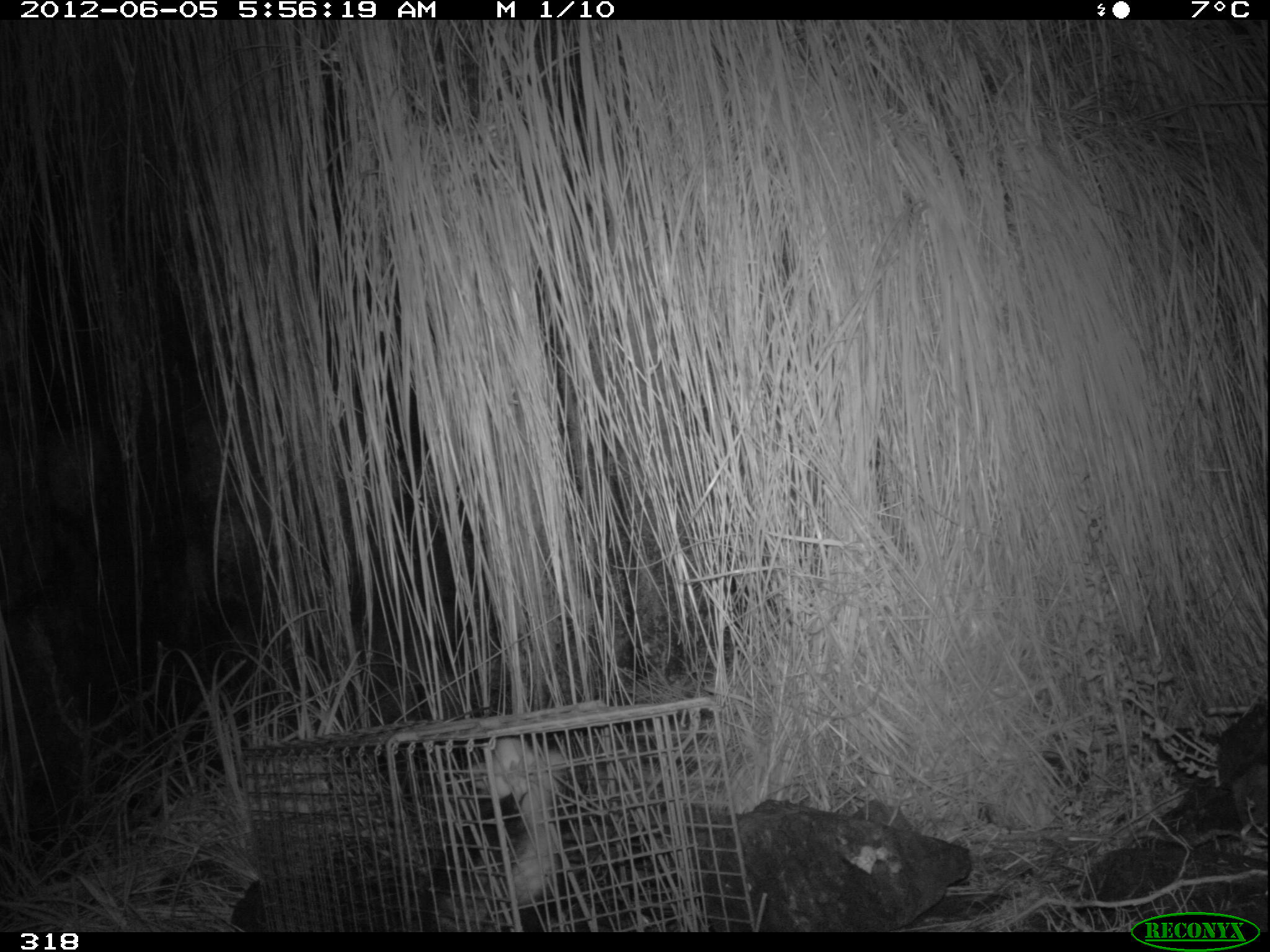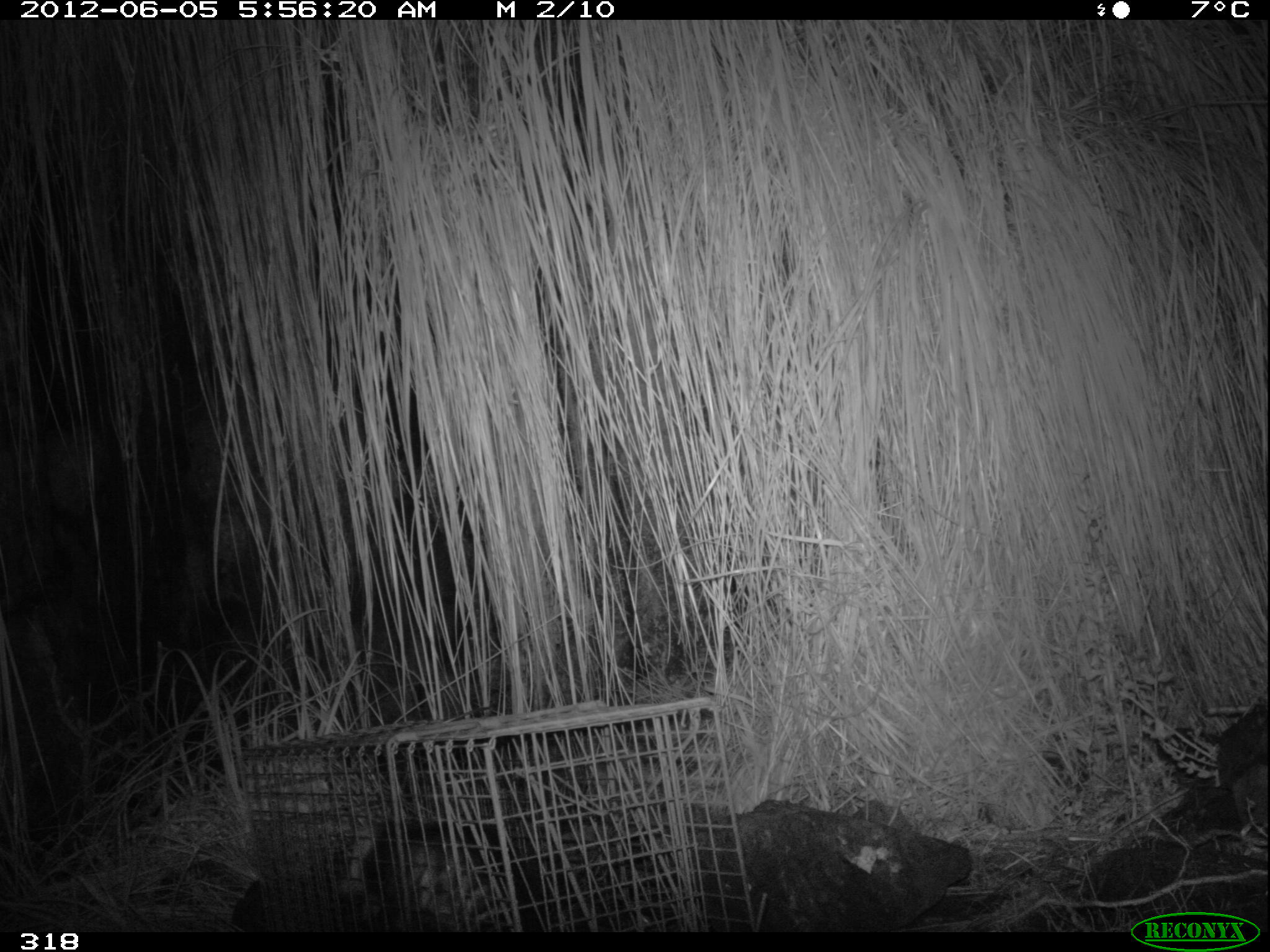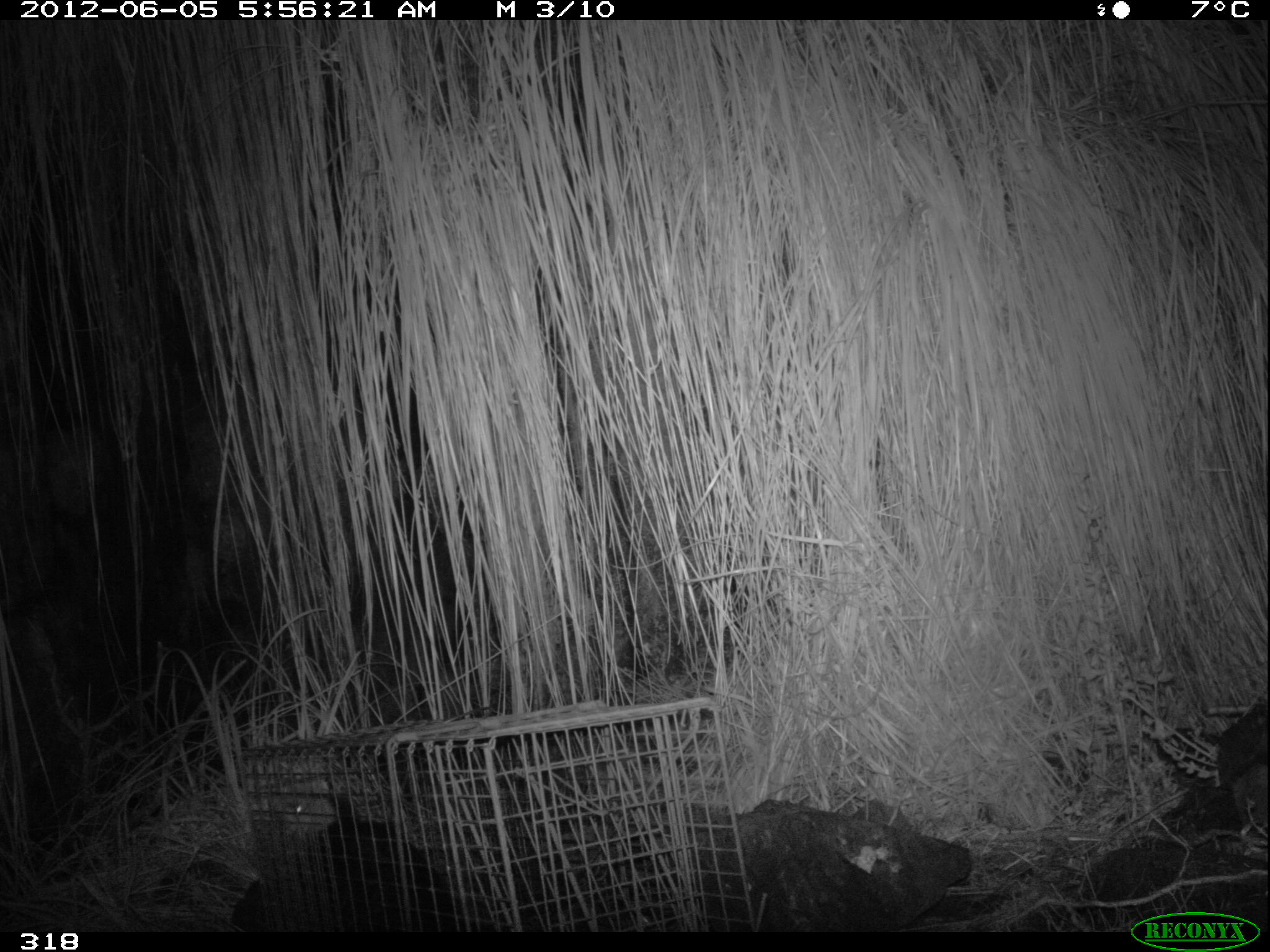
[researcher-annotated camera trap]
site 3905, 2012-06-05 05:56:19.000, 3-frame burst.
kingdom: Animalia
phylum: Chordata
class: Mammalia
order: Didelphimorphia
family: Didelphidae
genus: Didelphis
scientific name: Didelphis pernigra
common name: andean white-eared opossum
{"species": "Didelphis pernigra (andean white-eared opossum)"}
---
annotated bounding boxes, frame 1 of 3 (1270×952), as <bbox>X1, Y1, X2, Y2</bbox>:
didelphis pernigra: <bbox>419, 738, 563, 931</bbox>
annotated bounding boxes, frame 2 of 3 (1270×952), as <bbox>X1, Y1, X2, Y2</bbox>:
didelphis pernigra: <bbox>334, 818, 540, 931</bbox>